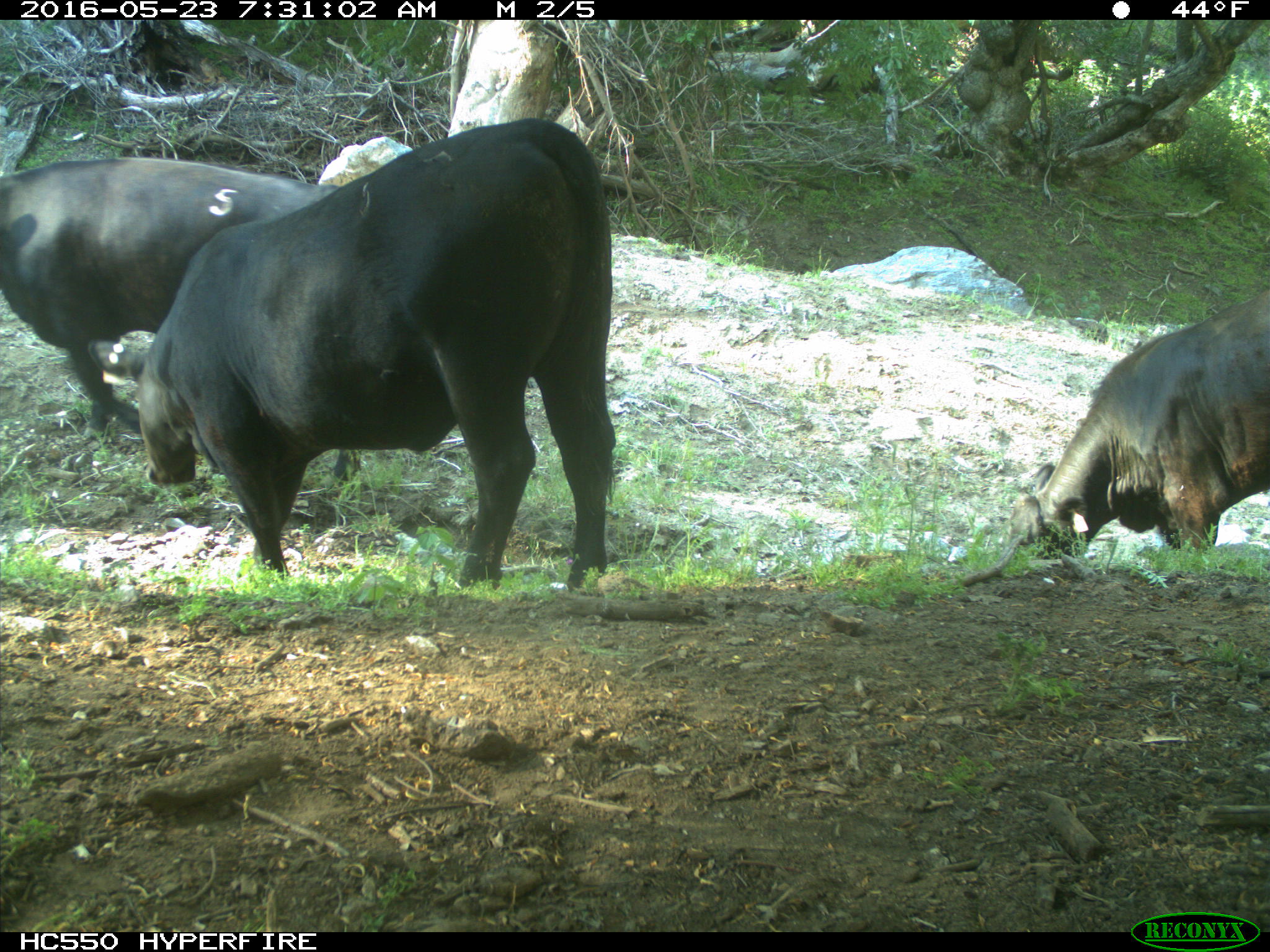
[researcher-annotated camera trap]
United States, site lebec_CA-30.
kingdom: Animalia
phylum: Chordata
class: Mammalia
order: Artiodactyla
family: Bovidae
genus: Bos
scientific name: Bos taurus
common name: domestic cow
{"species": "Bos taurus (domestic cow)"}